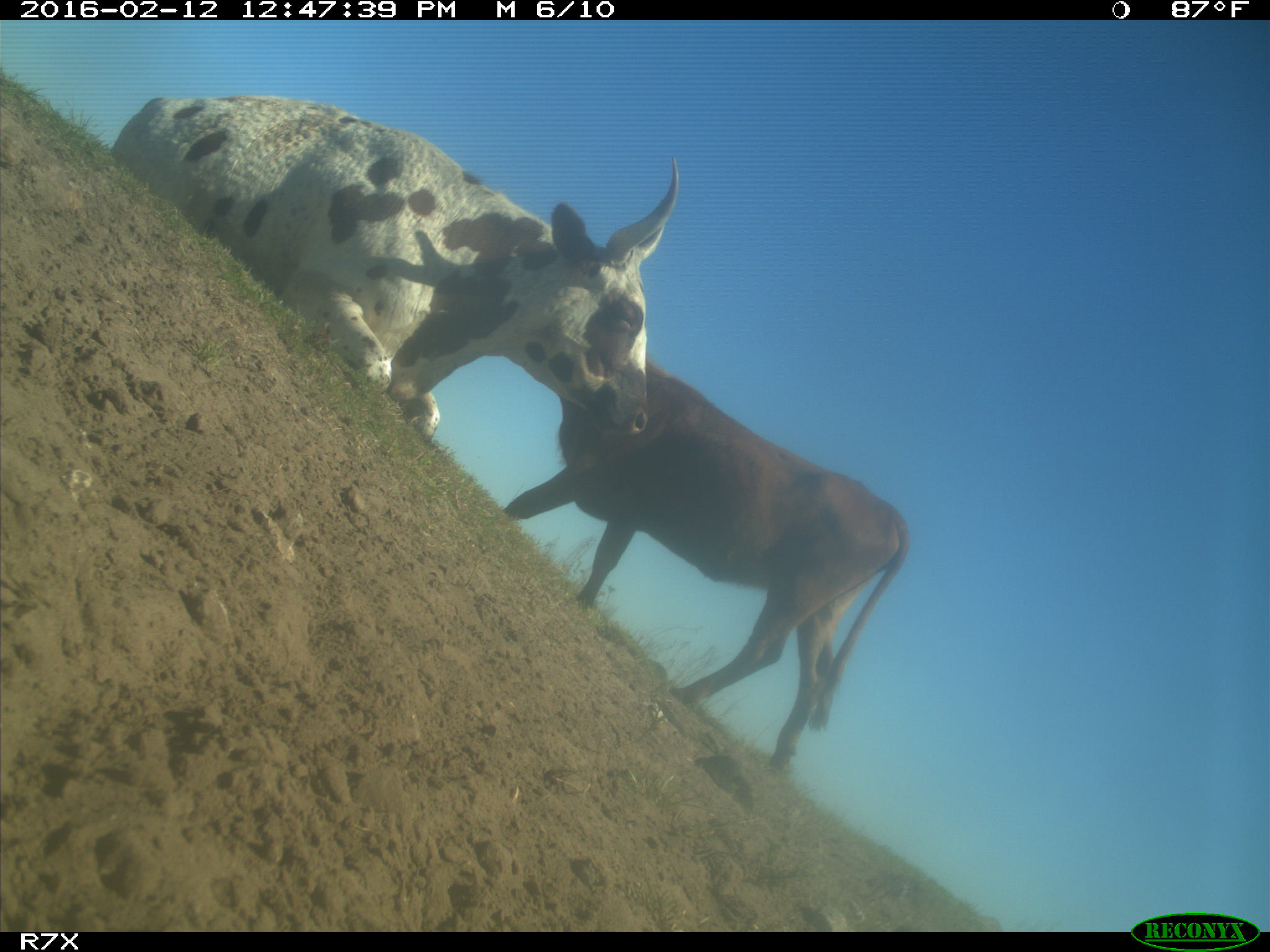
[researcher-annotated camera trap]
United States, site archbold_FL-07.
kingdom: Animalia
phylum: Chordata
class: Mammalia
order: Artiodactyla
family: Bovidae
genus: Bos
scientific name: Bos taurus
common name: domestic cow